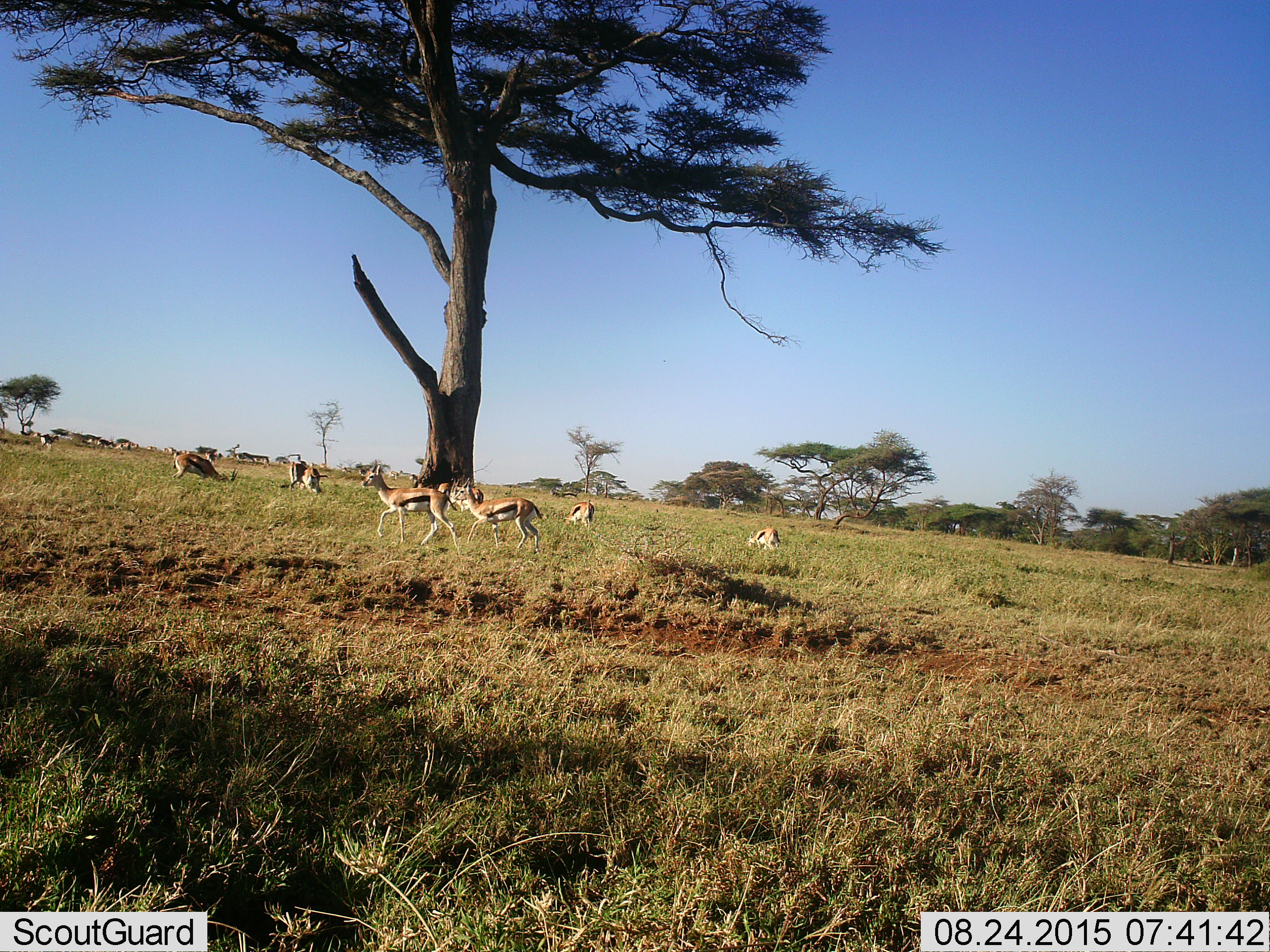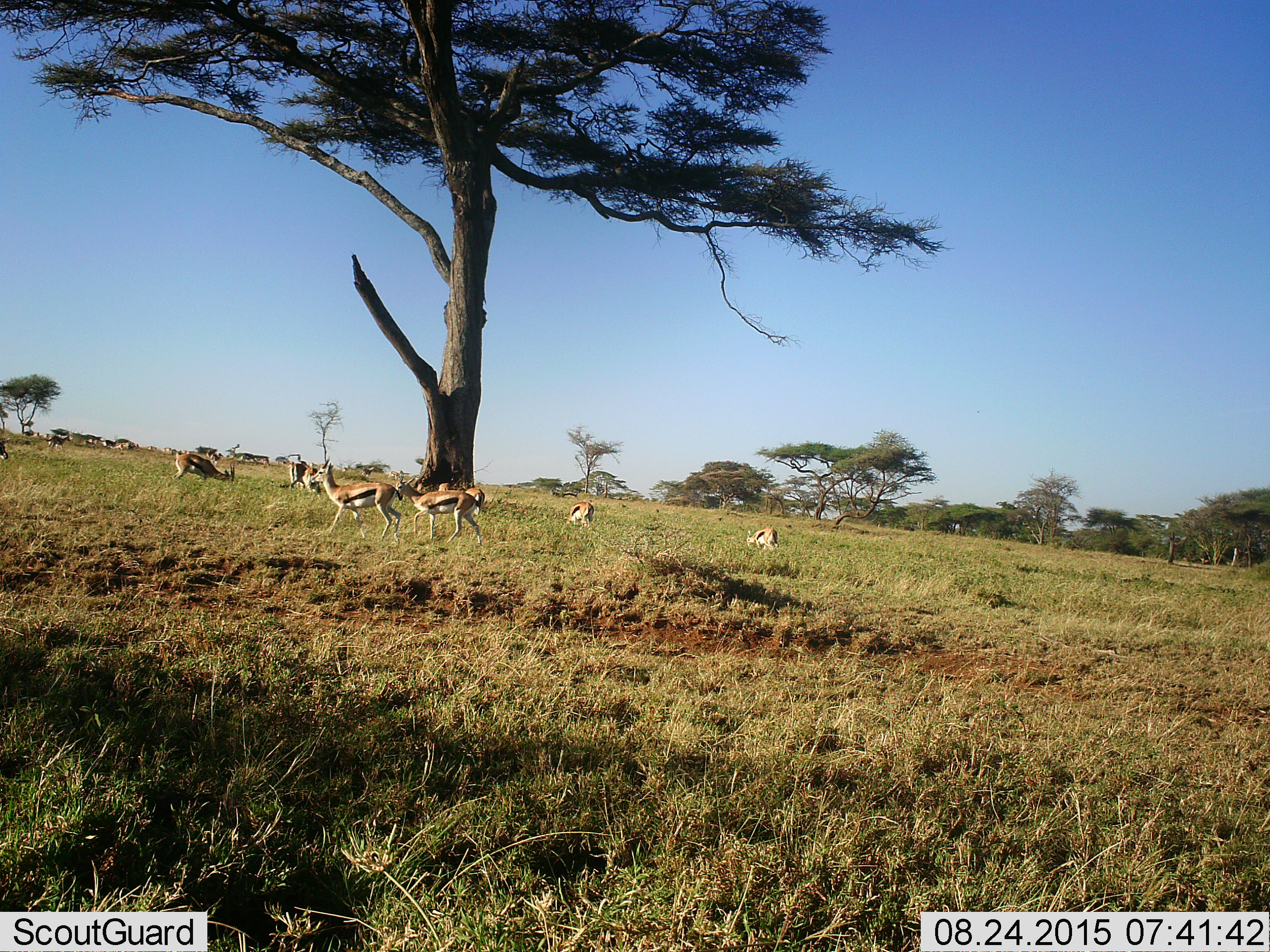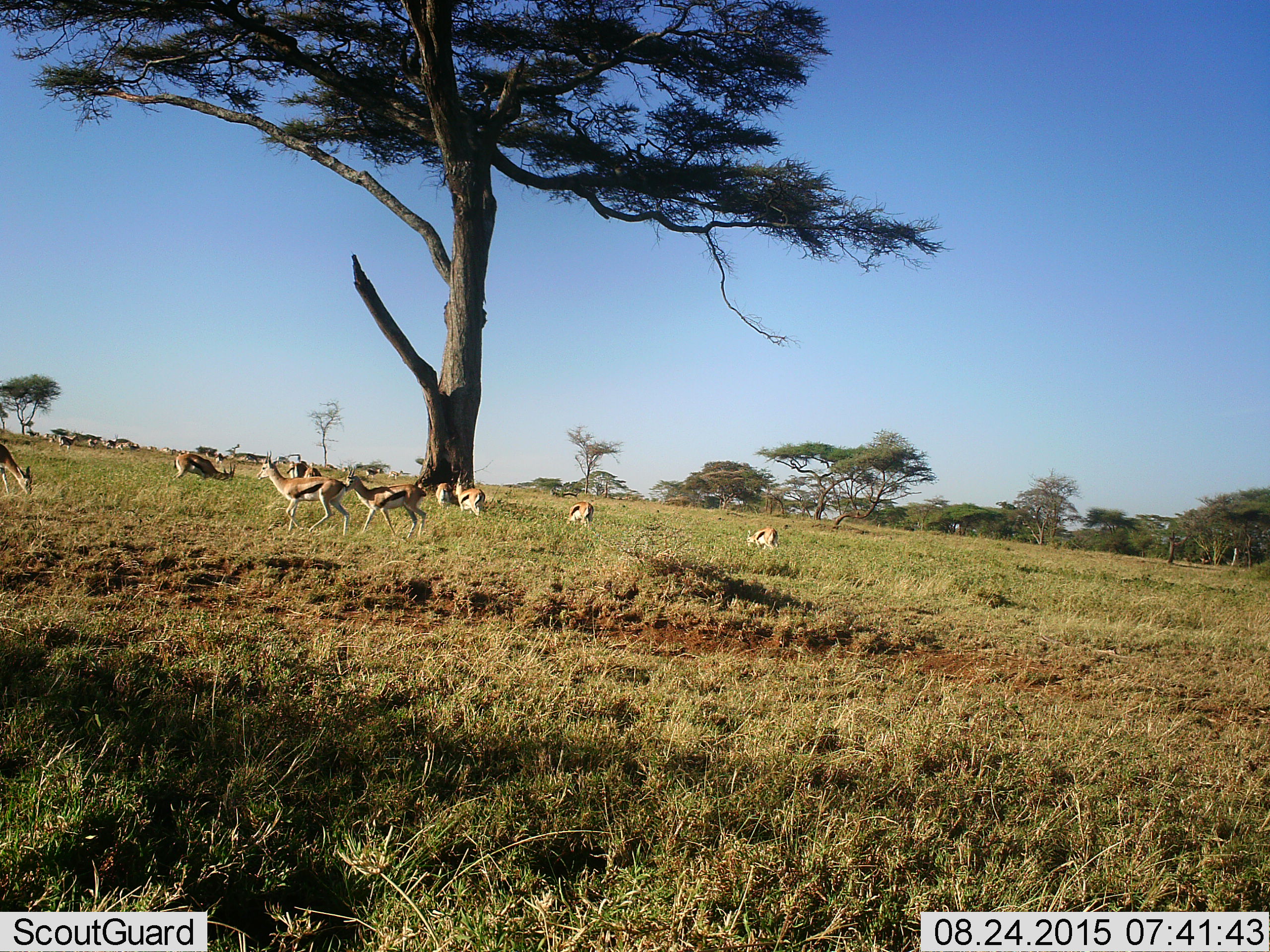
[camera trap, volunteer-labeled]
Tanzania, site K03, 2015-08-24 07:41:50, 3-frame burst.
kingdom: Animalia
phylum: Chordata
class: Mammalia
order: Artiodactyla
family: Bovidae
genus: Eudorcas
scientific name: Eudorcas thomsonii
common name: thomson's gazelle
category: gazellethomsons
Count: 11-50.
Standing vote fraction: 60%.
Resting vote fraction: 30%.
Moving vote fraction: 90%.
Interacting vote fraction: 0%.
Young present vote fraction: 0%.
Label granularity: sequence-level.